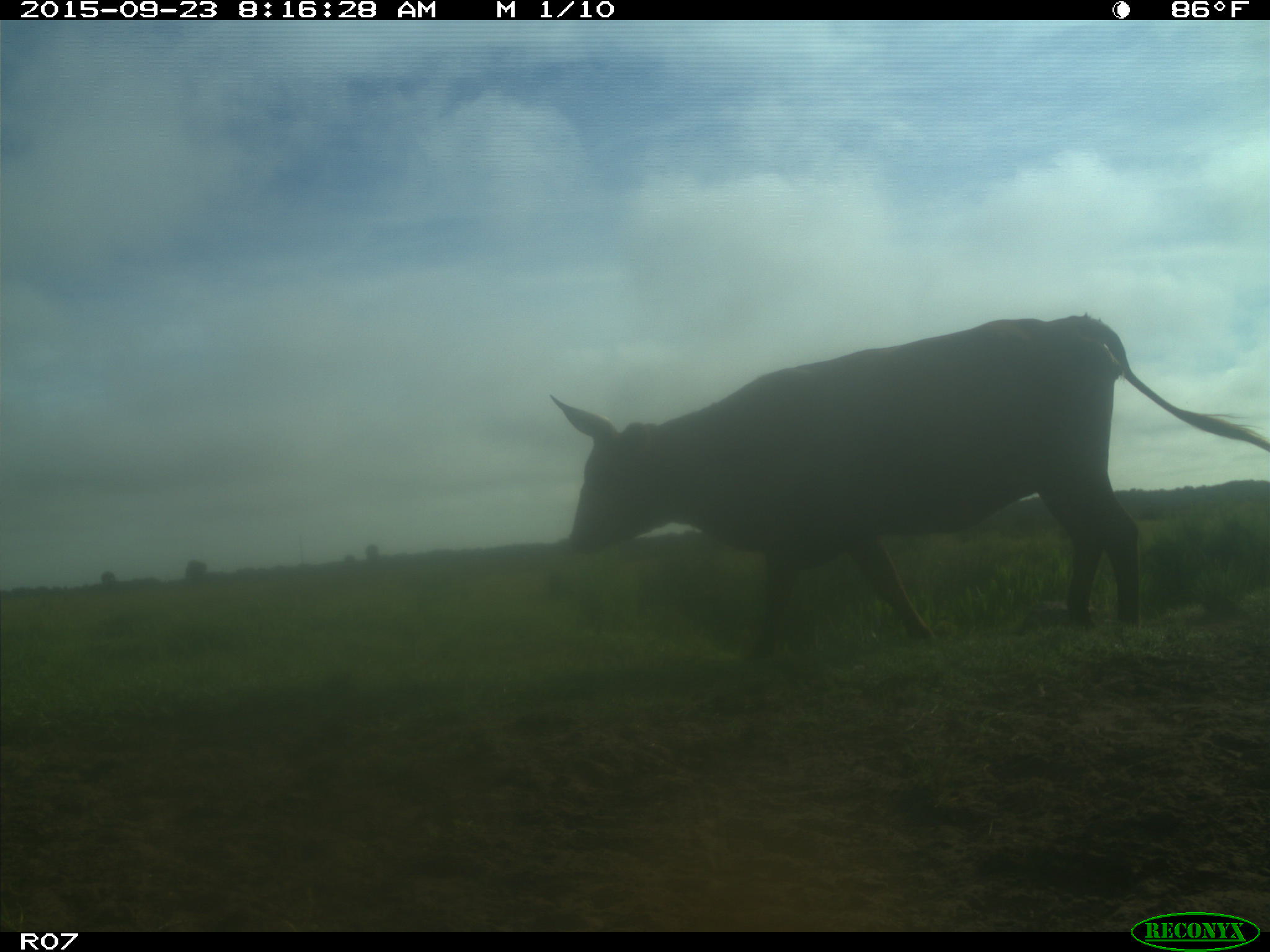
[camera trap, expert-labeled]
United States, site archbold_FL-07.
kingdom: Animalia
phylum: Chordata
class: Mammalia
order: Artiodactyla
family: Bovidae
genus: Bos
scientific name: Bos taurus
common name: domestic cow